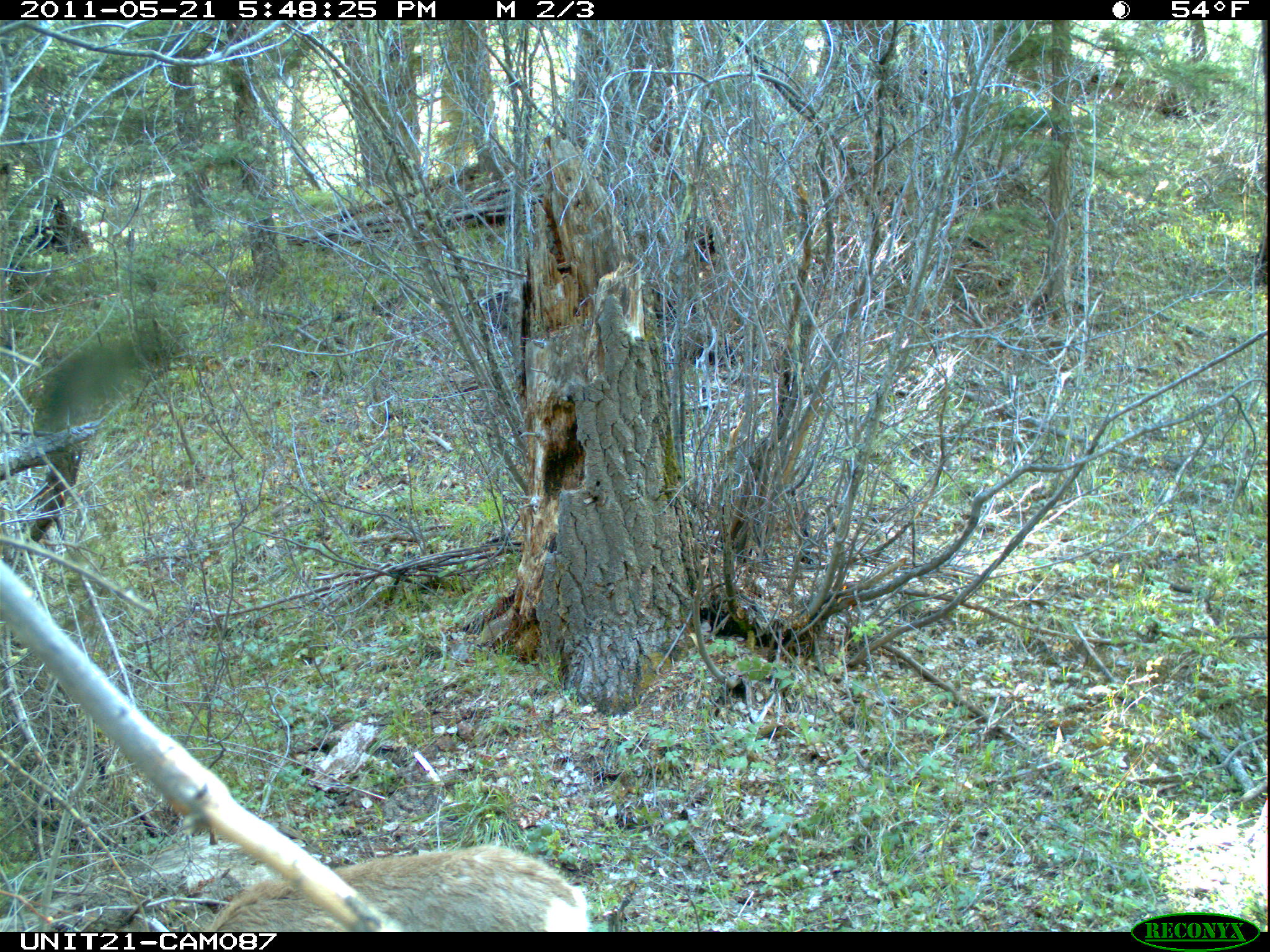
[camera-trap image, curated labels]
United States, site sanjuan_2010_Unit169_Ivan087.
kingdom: Animalia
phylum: Chordata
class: Mammalia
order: Artiodactyla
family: Cervidae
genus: Odocoileus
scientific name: Odocoileus hemionus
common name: mule deer